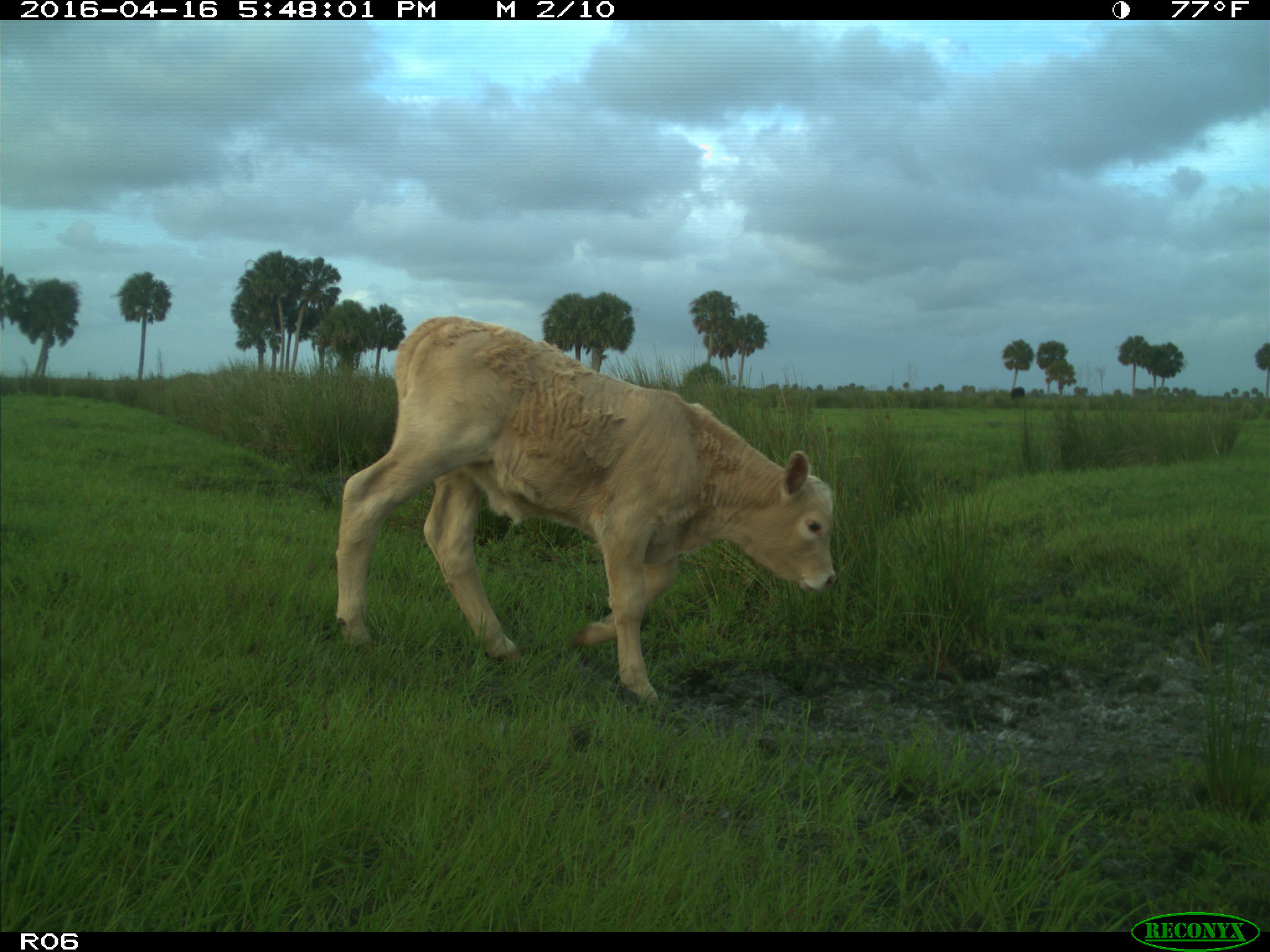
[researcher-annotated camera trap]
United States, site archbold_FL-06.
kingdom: Animalia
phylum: Chordata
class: Mammalia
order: Artiodactyla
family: Bovidae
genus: Bos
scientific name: Bos taurus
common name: domestic cow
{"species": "Bos taurus (domestic cow)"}